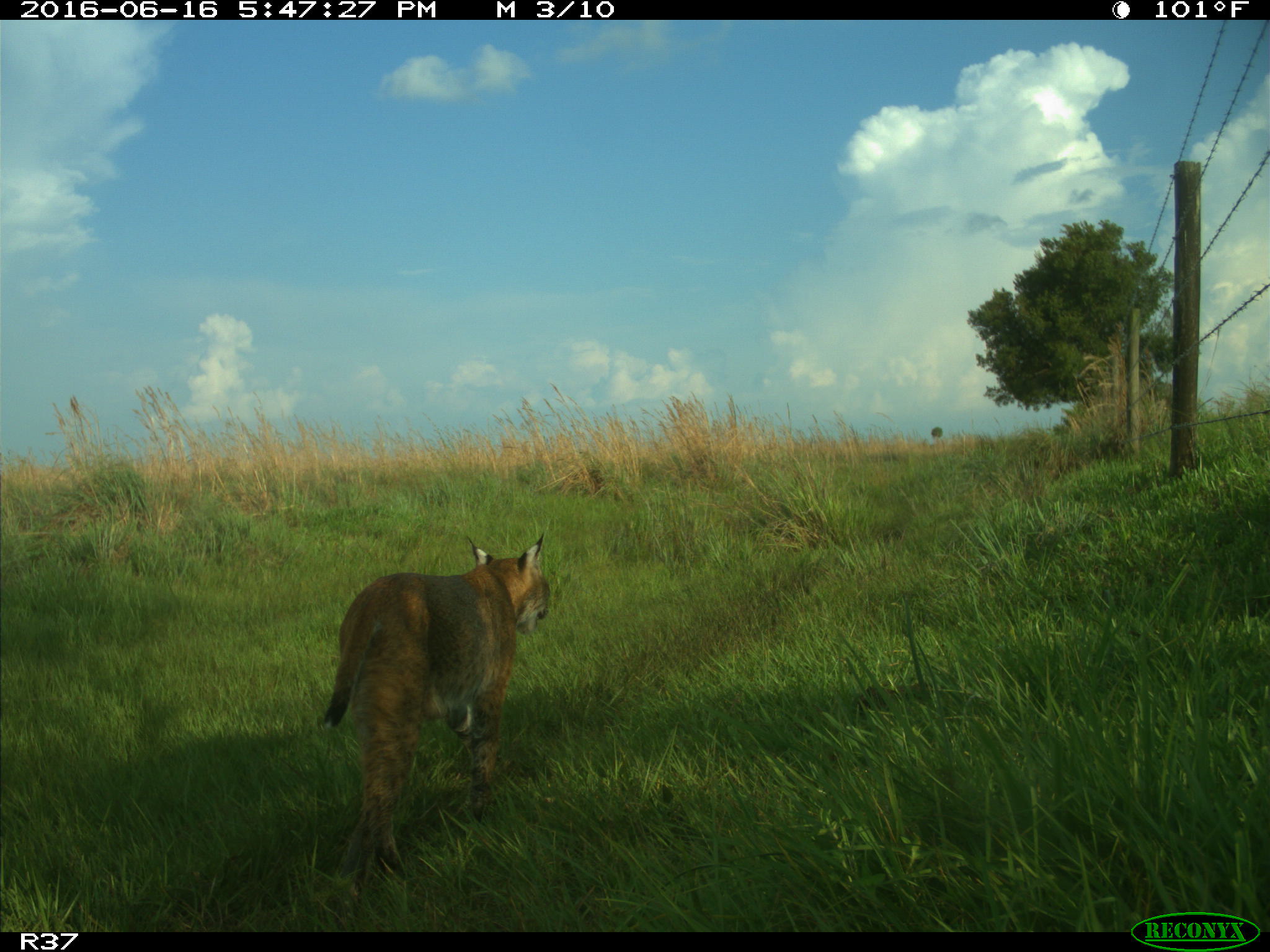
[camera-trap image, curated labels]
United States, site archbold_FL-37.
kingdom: Animalia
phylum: Chordata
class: Mammalia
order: Carnivora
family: Felidae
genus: Lynx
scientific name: Lynx rufus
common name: bobcat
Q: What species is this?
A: Lynx rufus (bobcat).